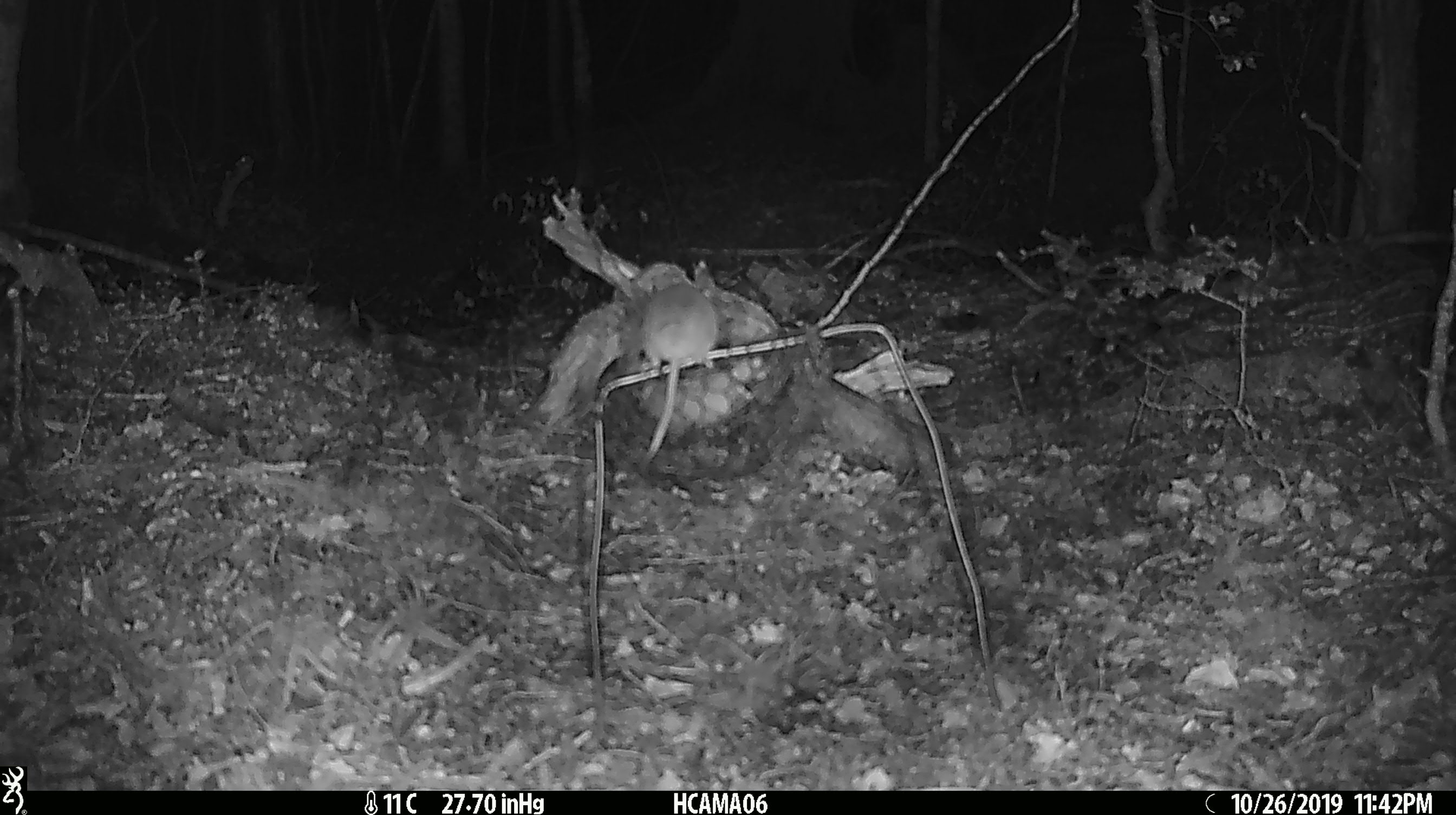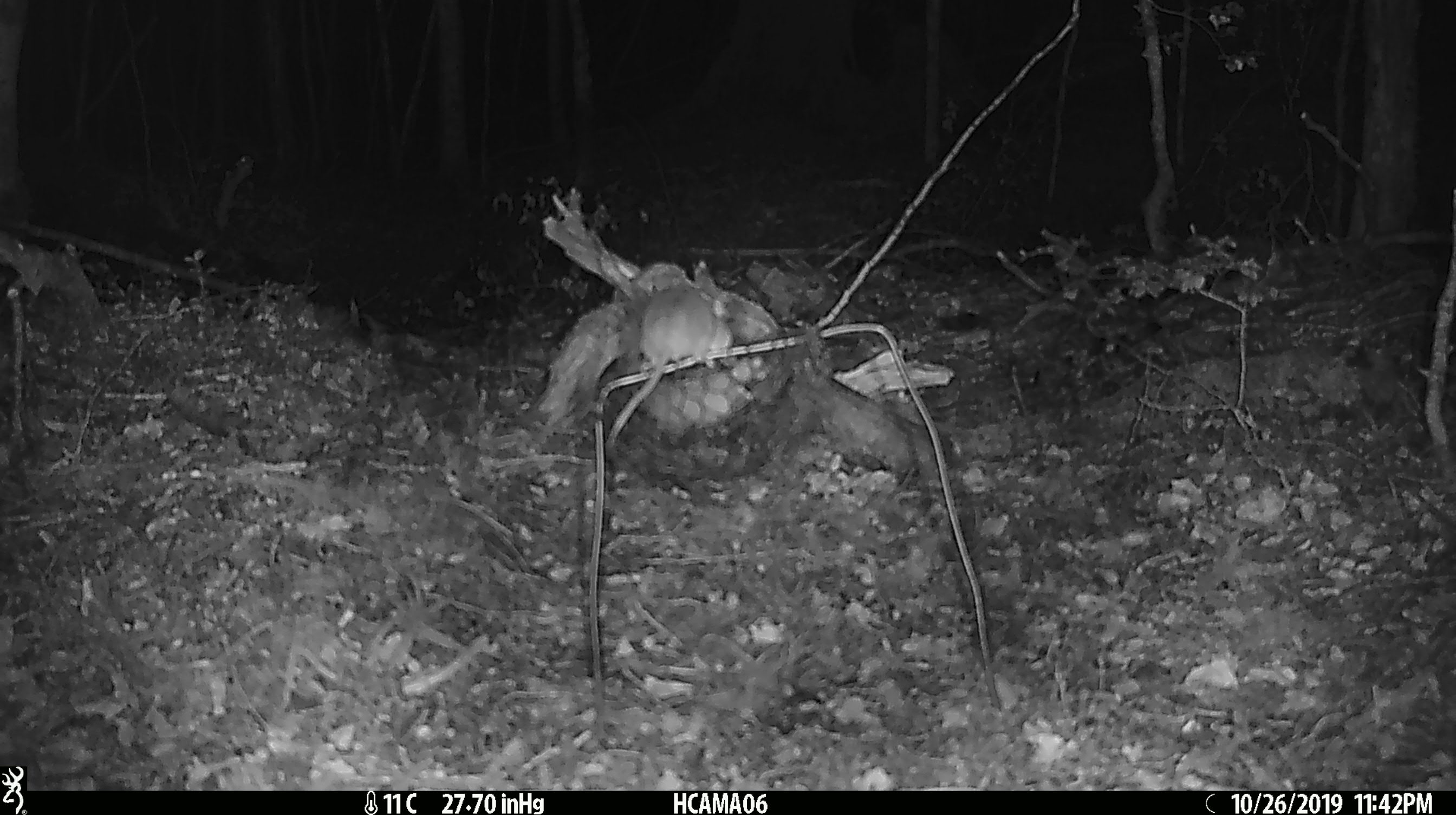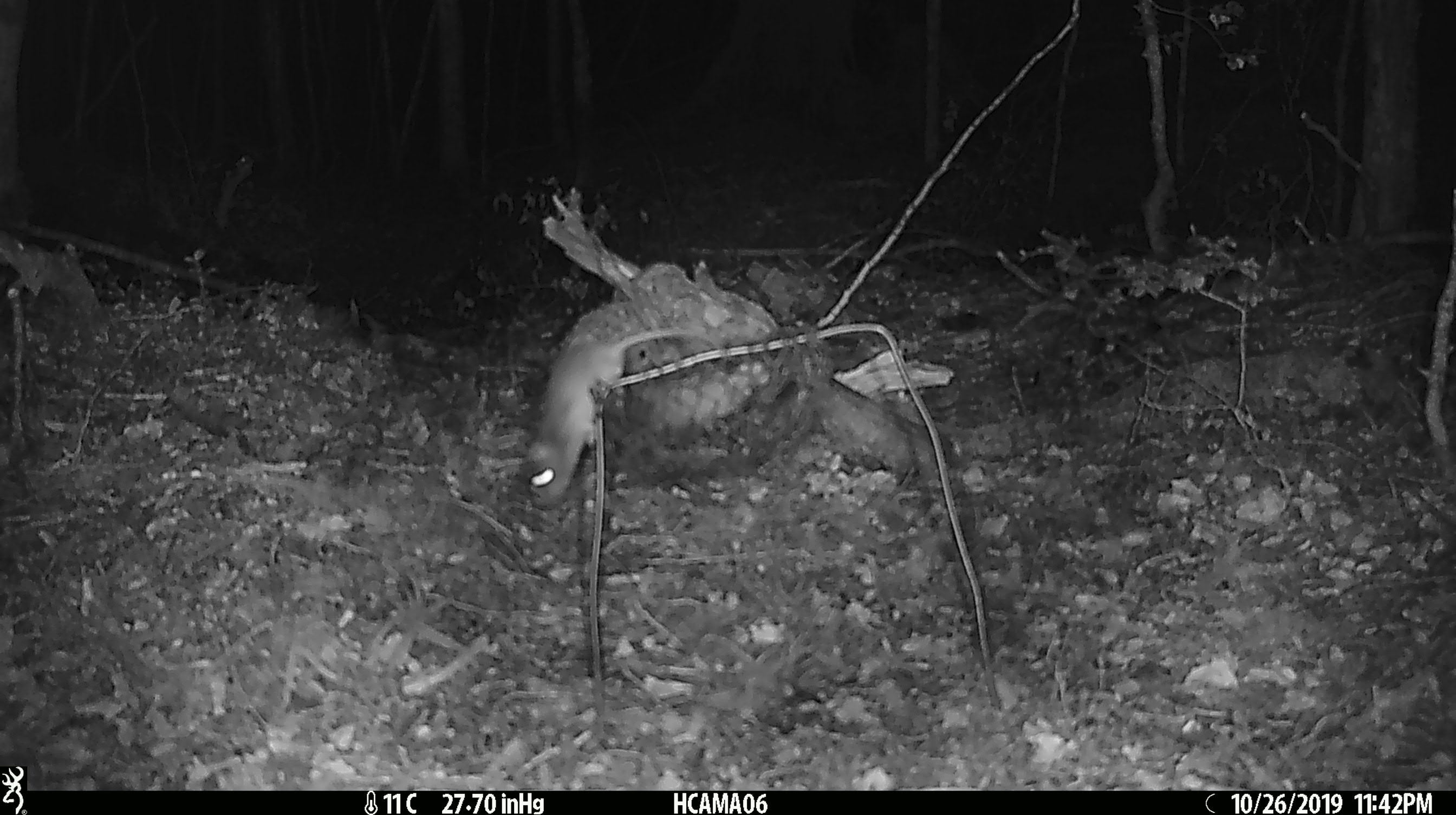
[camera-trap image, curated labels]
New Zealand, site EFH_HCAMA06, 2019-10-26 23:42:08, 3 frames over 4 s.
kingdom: Animalia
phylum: Chordata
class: Mammalia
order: Rodentia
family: Muridae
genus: Mus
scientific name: Mus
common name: mouse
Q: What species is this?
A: Mouse (Mus).